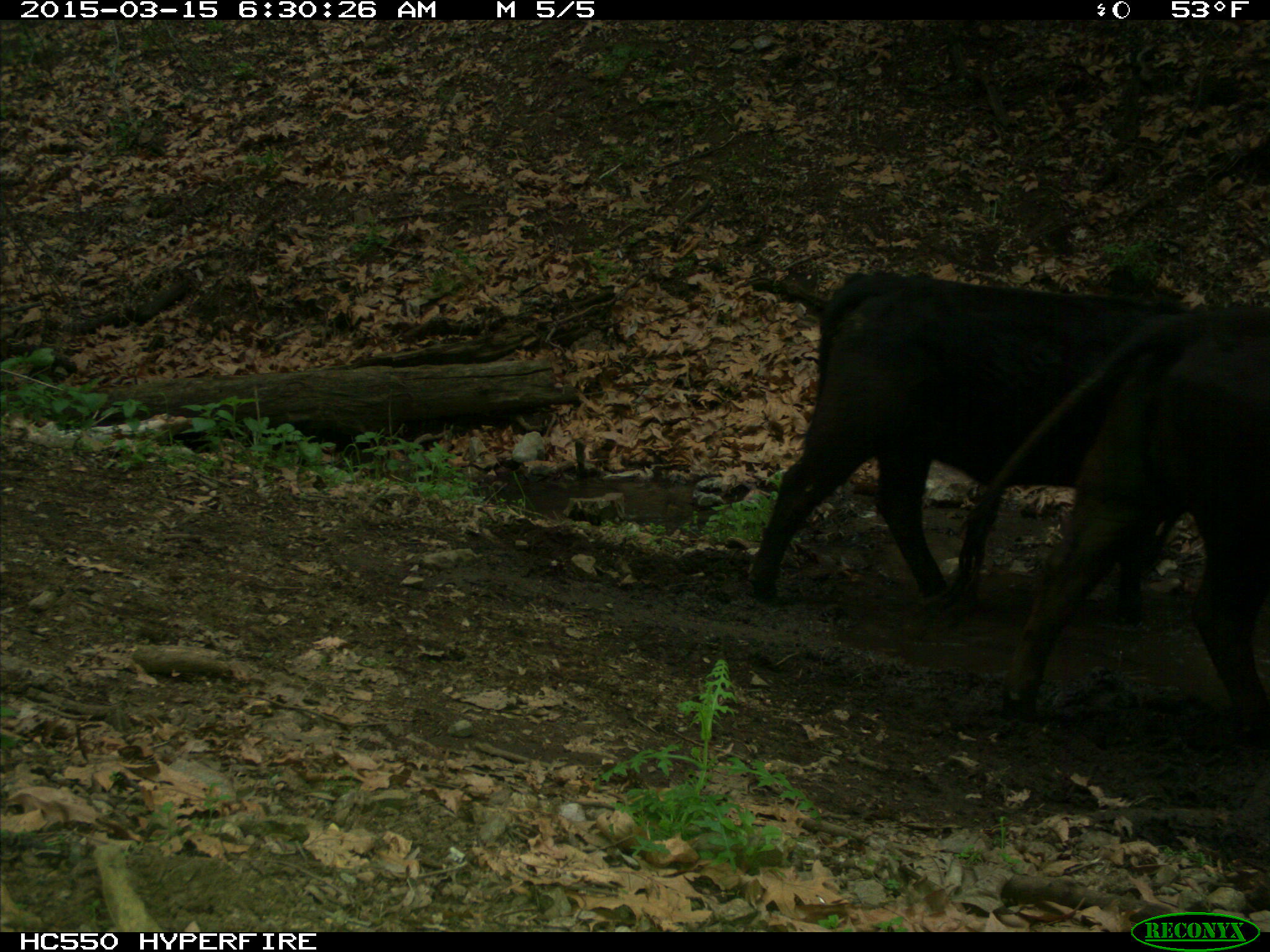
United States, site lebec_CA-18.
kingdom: Animalia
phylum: Chordata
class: Mammalia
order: Artiodactyla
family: Bovidae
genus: Bos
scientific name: Bos taurus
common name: domestic cow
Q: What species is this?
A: Bos taurus (domestic cow).